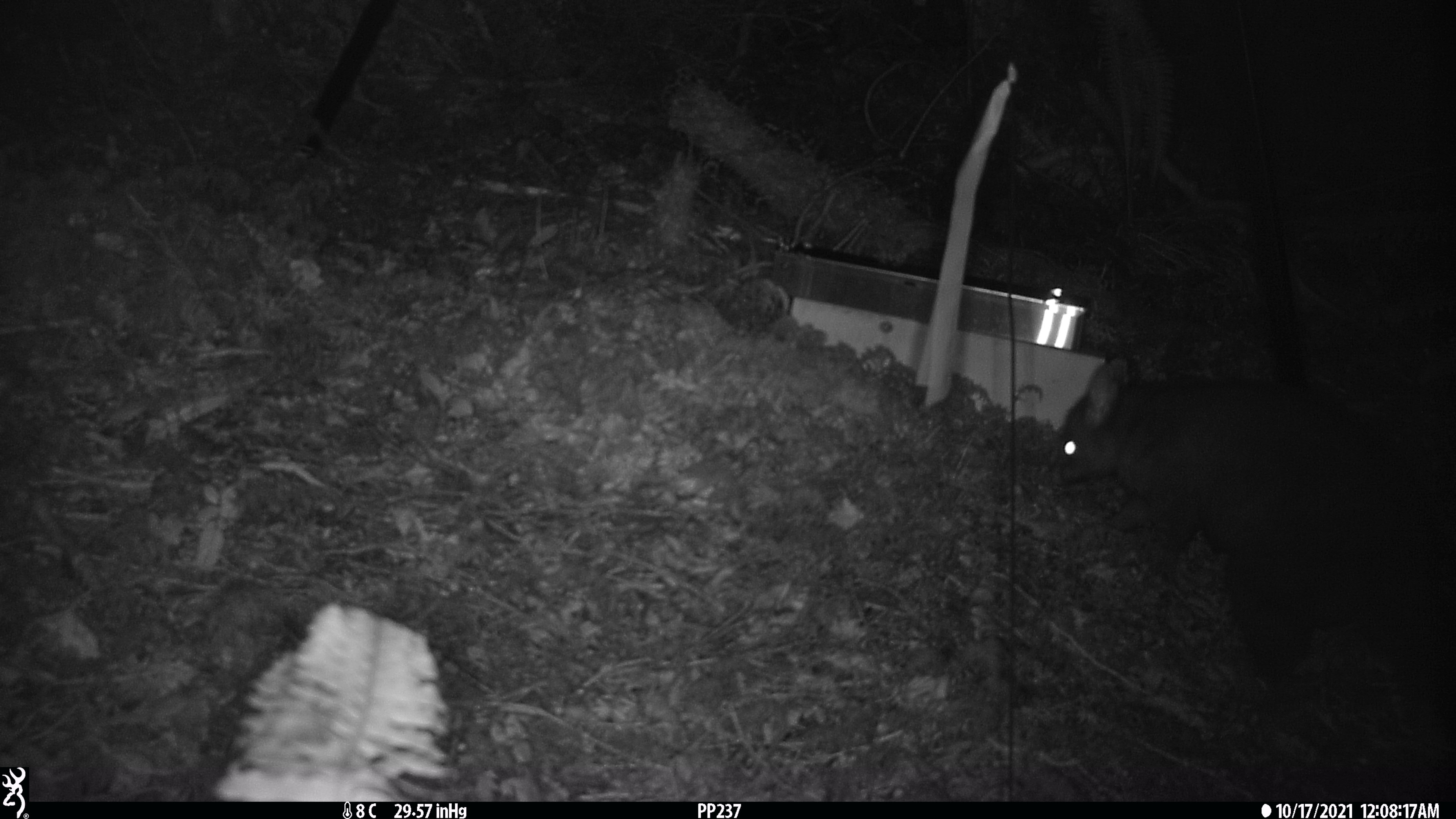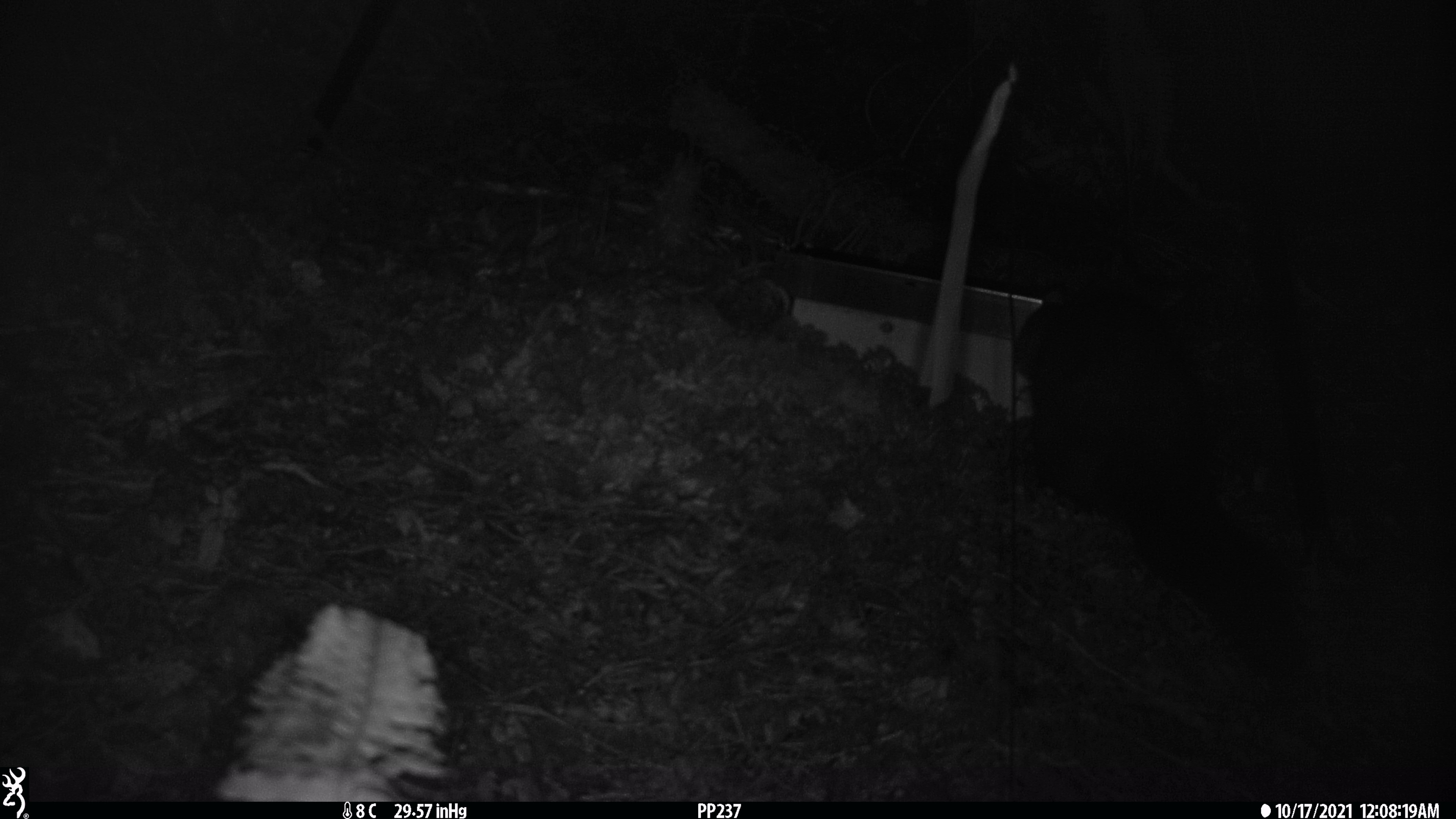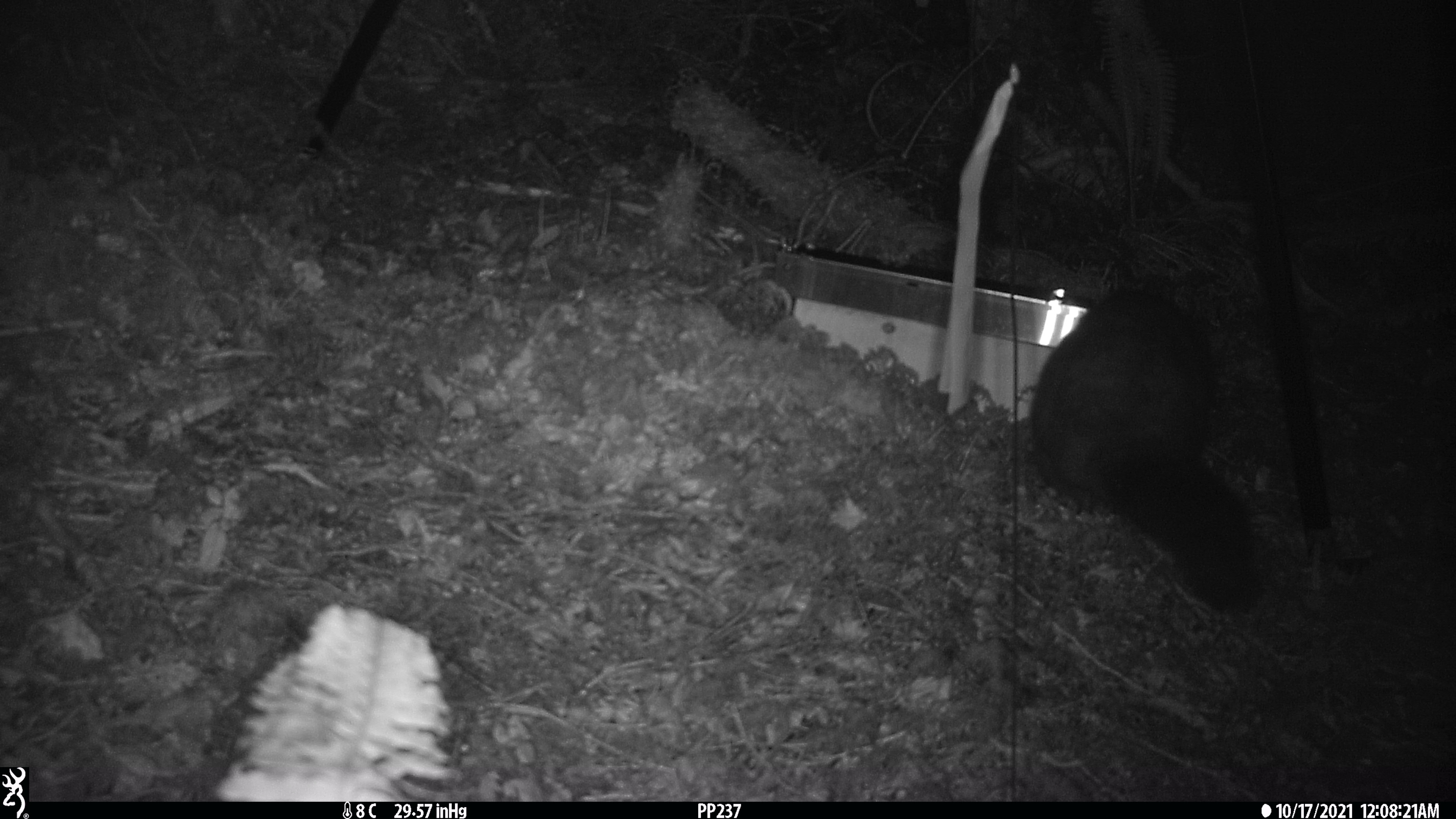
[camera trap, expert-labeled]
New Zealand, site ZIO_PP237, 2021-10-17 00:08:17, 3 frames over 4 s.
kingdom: Animalia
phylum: Chordata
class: Mammalia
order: Diprotodontia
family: Phalangeridae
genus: Trichosurus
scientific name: Trichosurus vulpecula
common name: common brushtail possum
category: possum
Possum (common brushtail possum) (Trichosurus vulpecula).